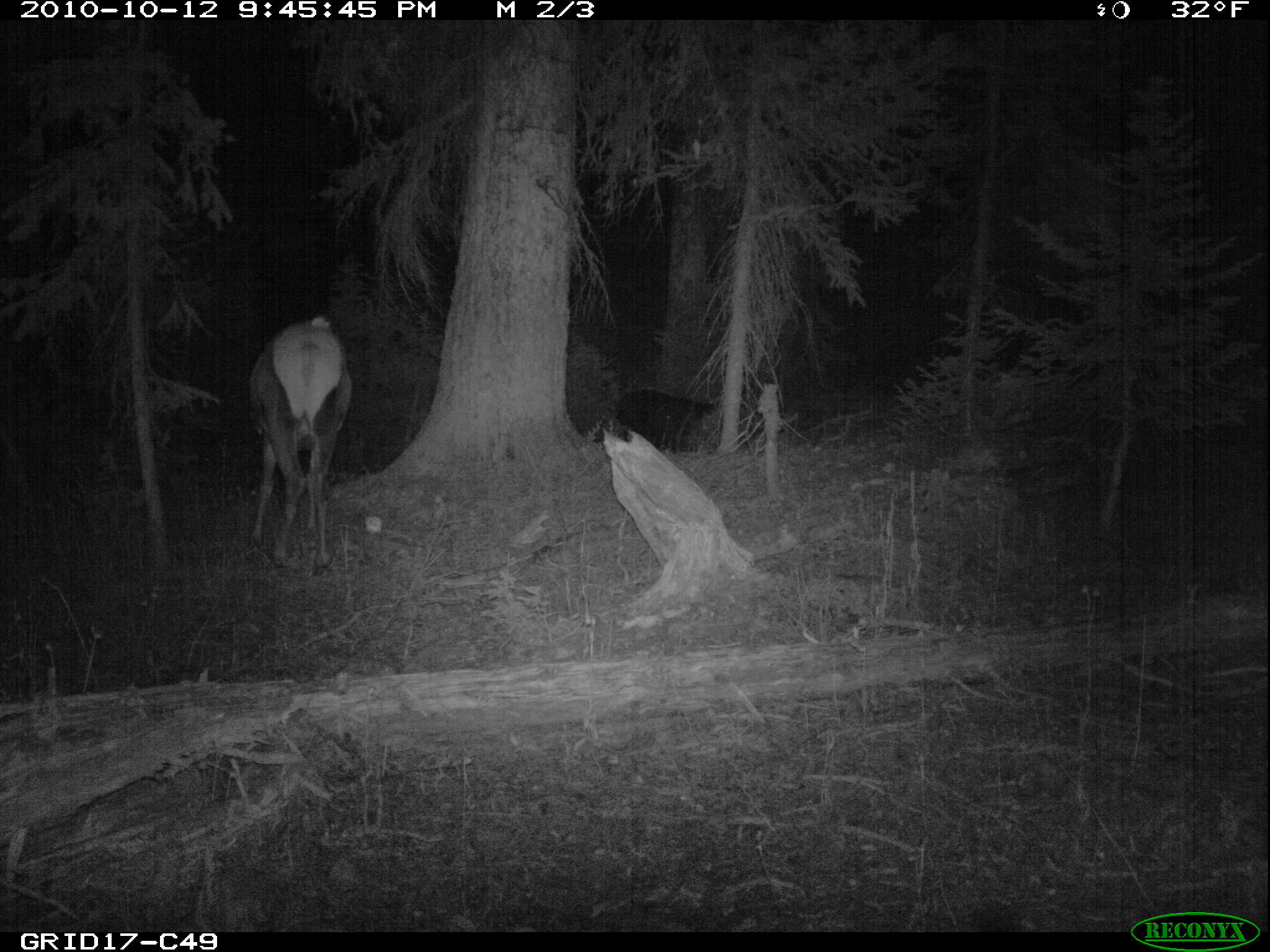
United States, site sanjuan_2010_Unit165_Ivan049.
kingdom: Animalia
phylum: Chordata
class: Mammalia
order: Artiodactyla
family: Cervidae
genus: Cervus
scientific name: Cervus elaphus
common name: red deer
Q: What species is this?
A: Cervus elaphus (red deer).